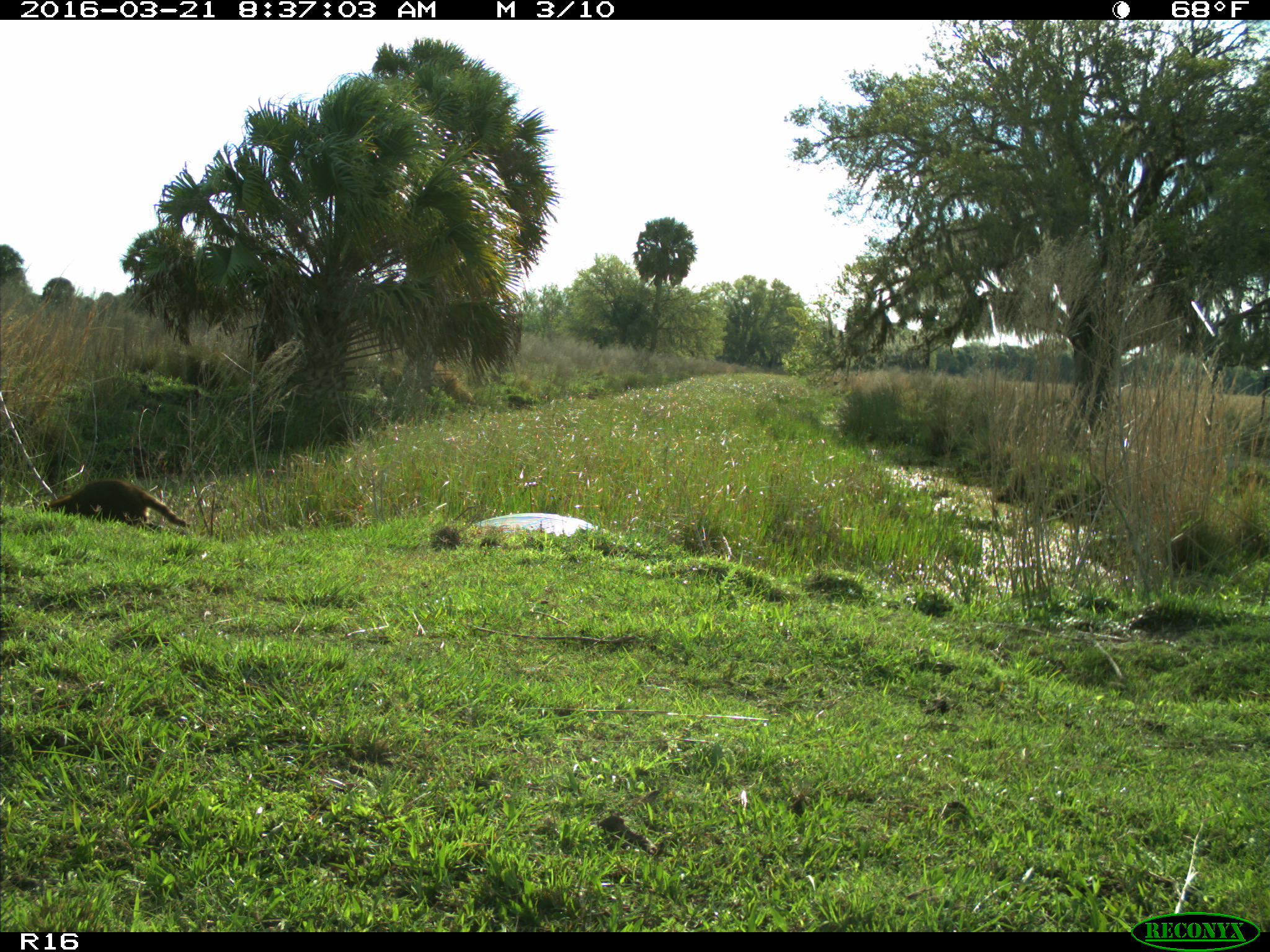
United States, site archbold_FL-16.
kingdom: Animalia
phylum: Chordata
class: Mammalia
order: Carnivora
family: Procyonidae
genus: Procyon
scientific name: Procyon lotor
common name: common raccoon